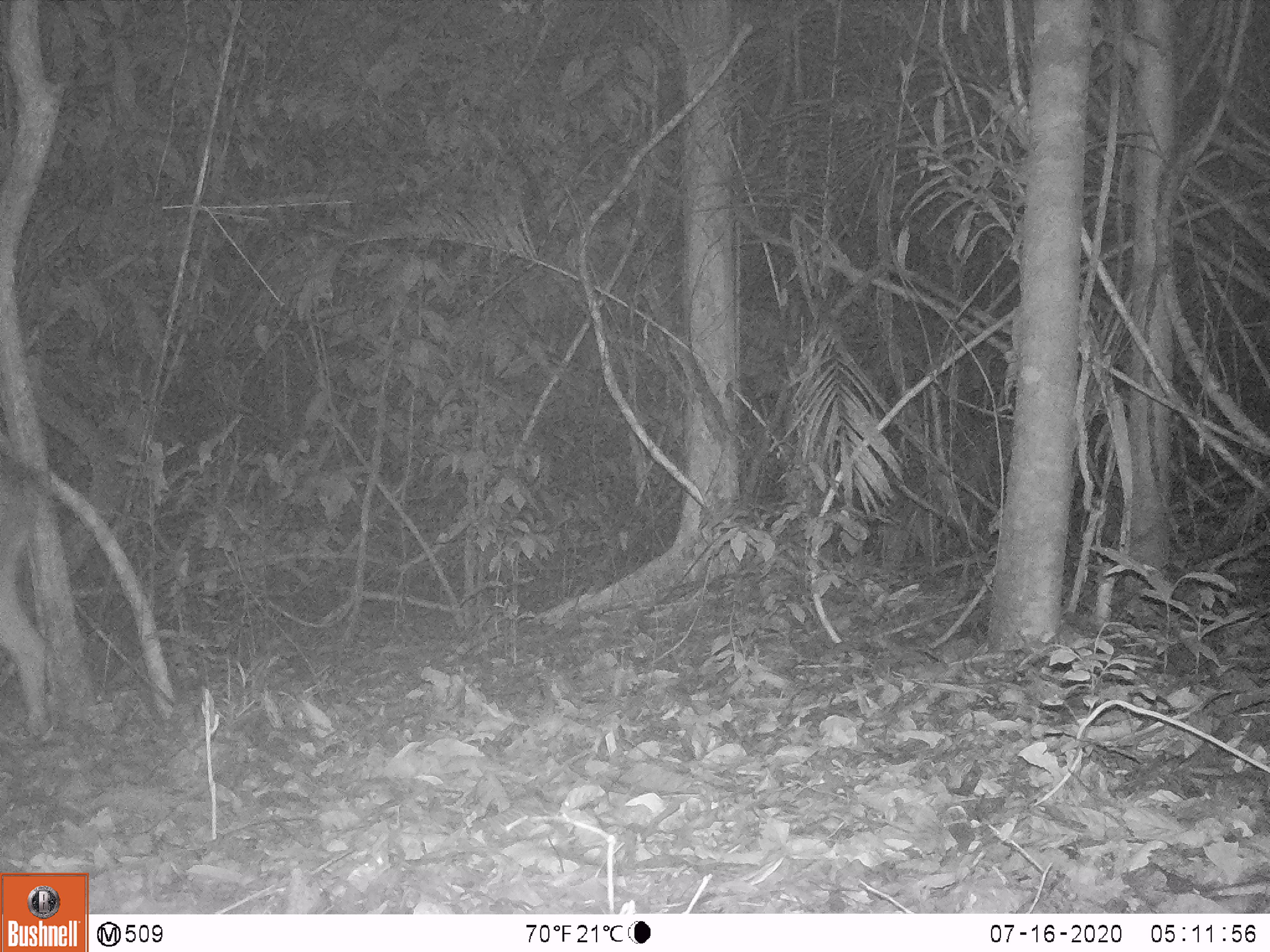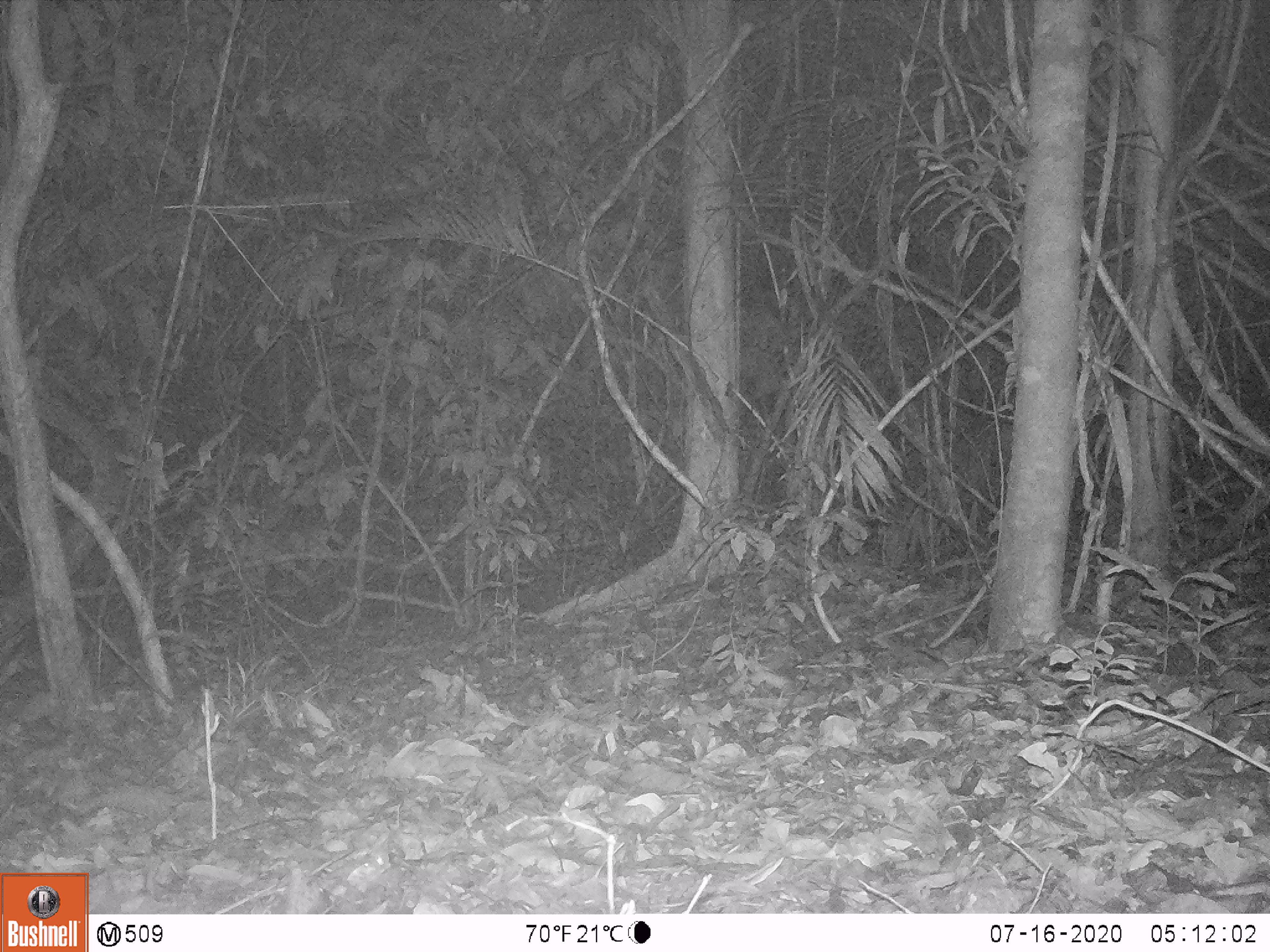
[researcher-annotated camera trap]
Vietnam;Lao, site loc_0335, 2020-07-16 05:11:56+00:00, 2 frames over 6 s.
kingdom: Animalia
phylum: Chordata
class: Mammalia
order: Artiodactyla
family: Suidae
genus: Sus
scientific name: Sus scrofa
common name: eurasian wild pig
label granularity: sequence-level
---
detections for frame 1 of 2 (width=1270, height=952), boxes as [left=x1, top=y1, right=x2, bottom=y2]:
eurasian wild pig: [left=0, top=454, right=58, bottom=732]